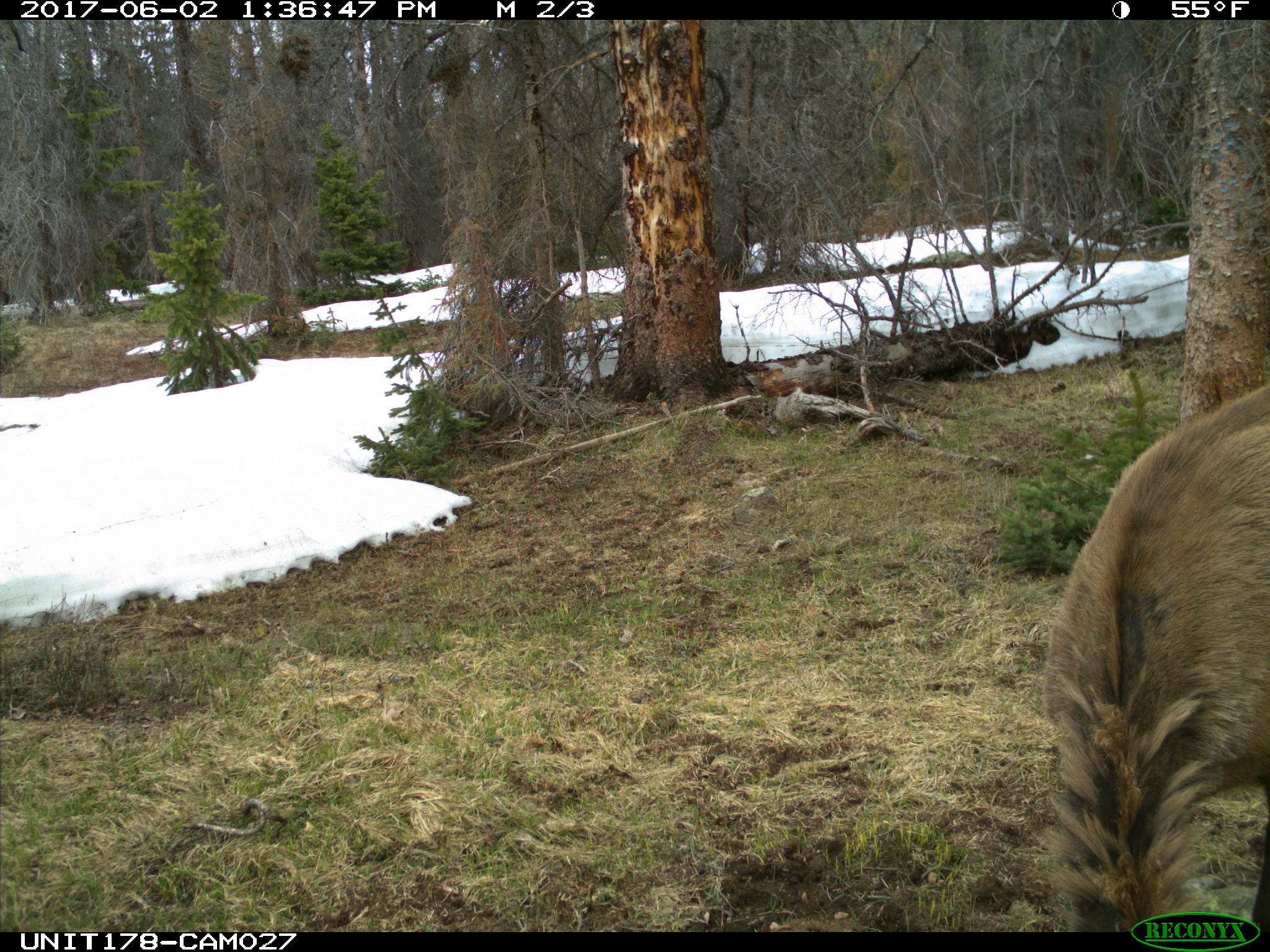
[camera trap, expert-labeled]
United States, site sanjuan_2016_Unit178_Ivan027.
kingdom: Animalia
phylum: Chordata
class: Mammalia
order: Artiodactyla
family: Cervidae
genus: Cervus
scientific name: Cervus elaphus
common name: red deer